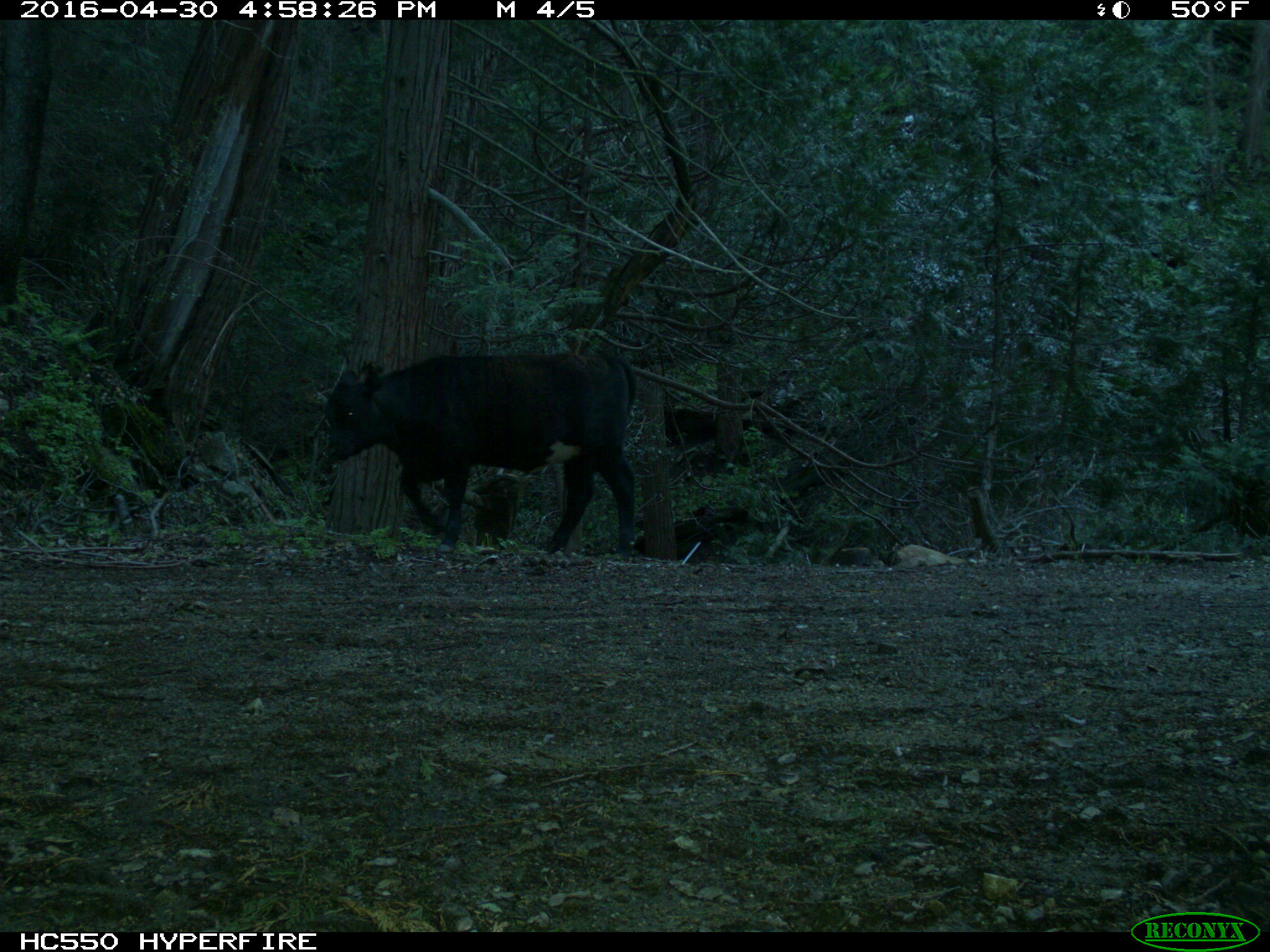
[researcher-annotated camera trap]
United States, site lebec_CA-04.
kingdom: Animalia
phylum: Chordata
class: Mammalia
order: Artiodactyla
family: Bovidae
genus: Bos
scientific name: Bos taurus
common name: domestic cow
Bos taurus (domestic cow).